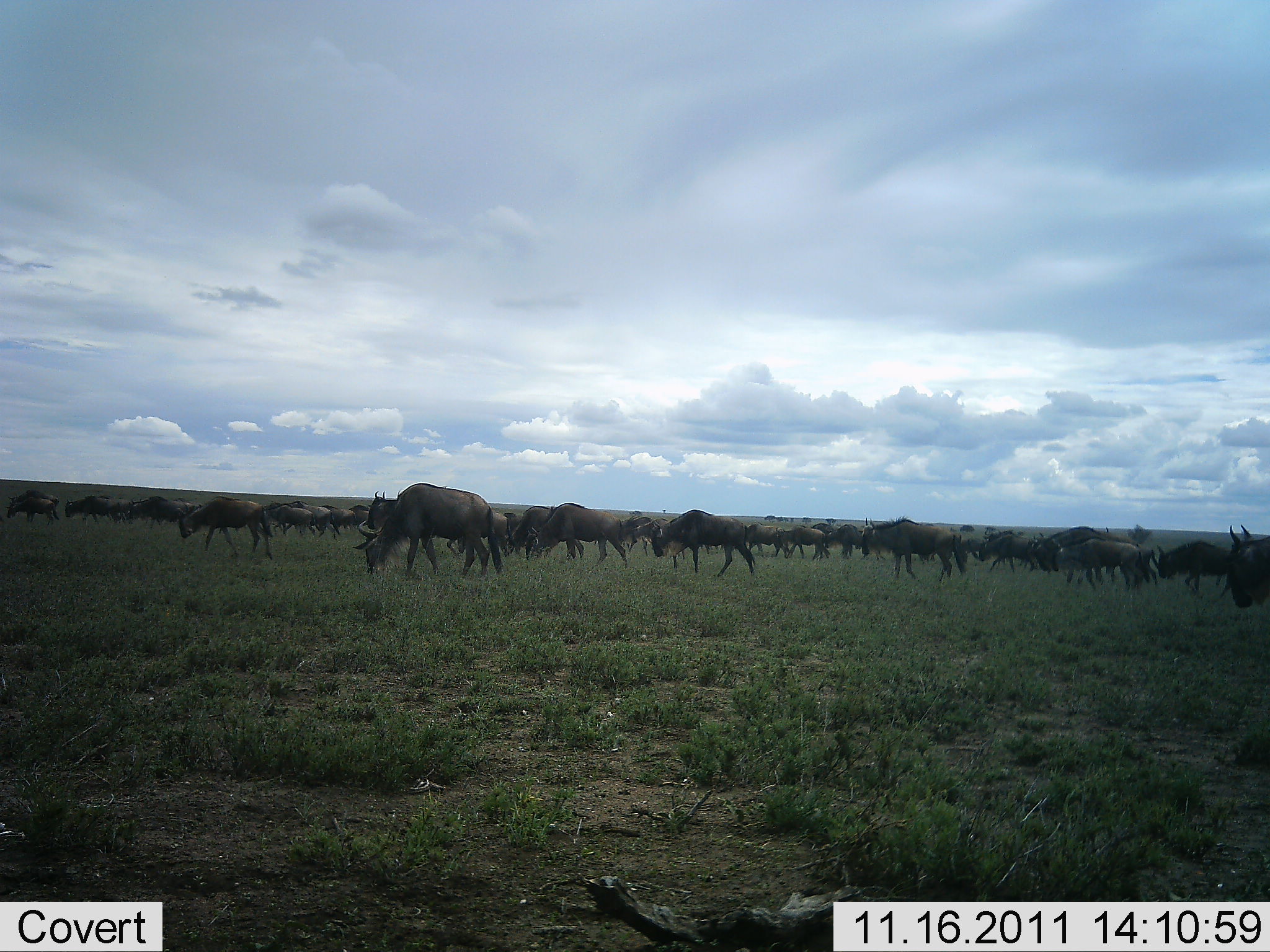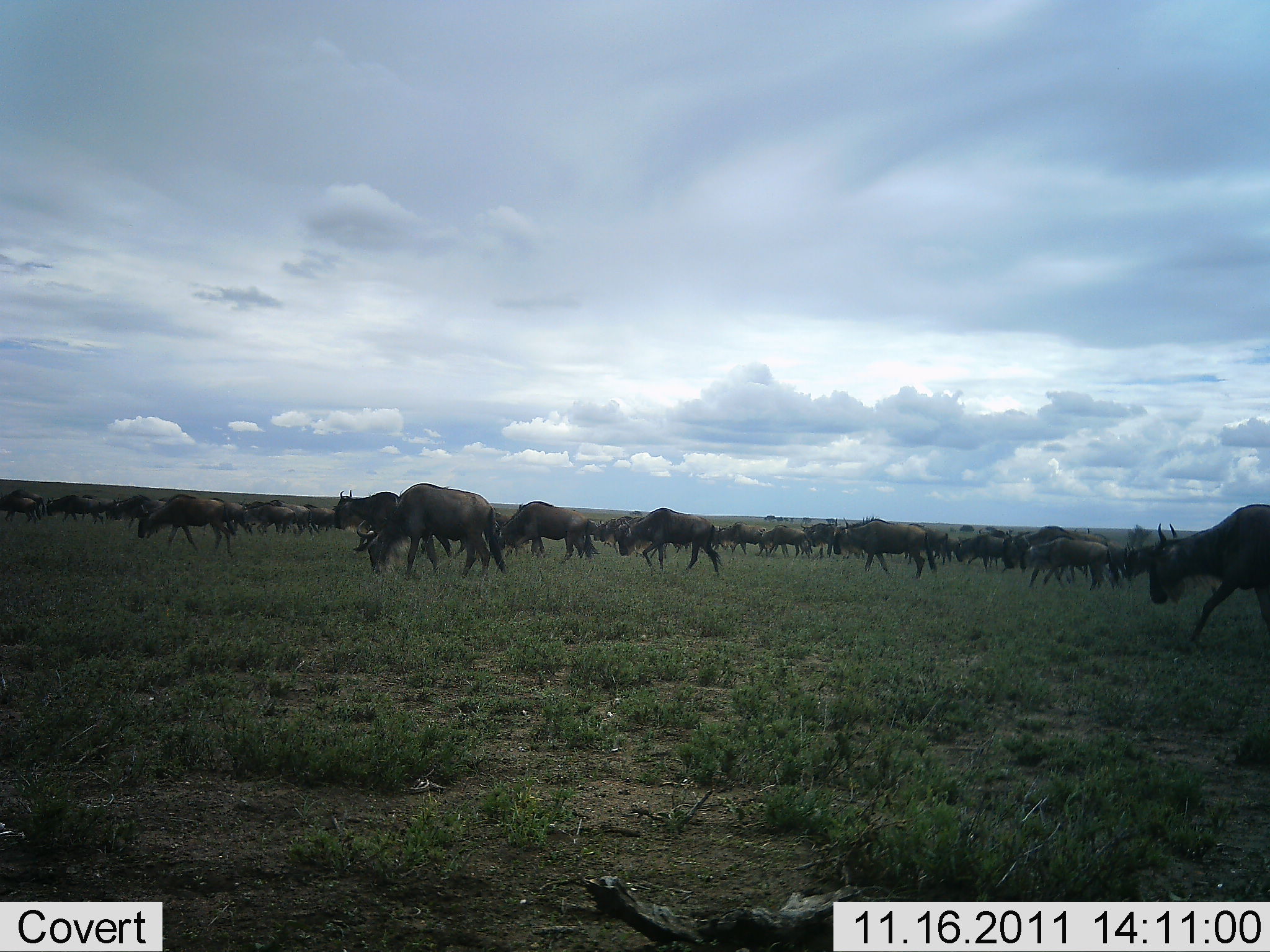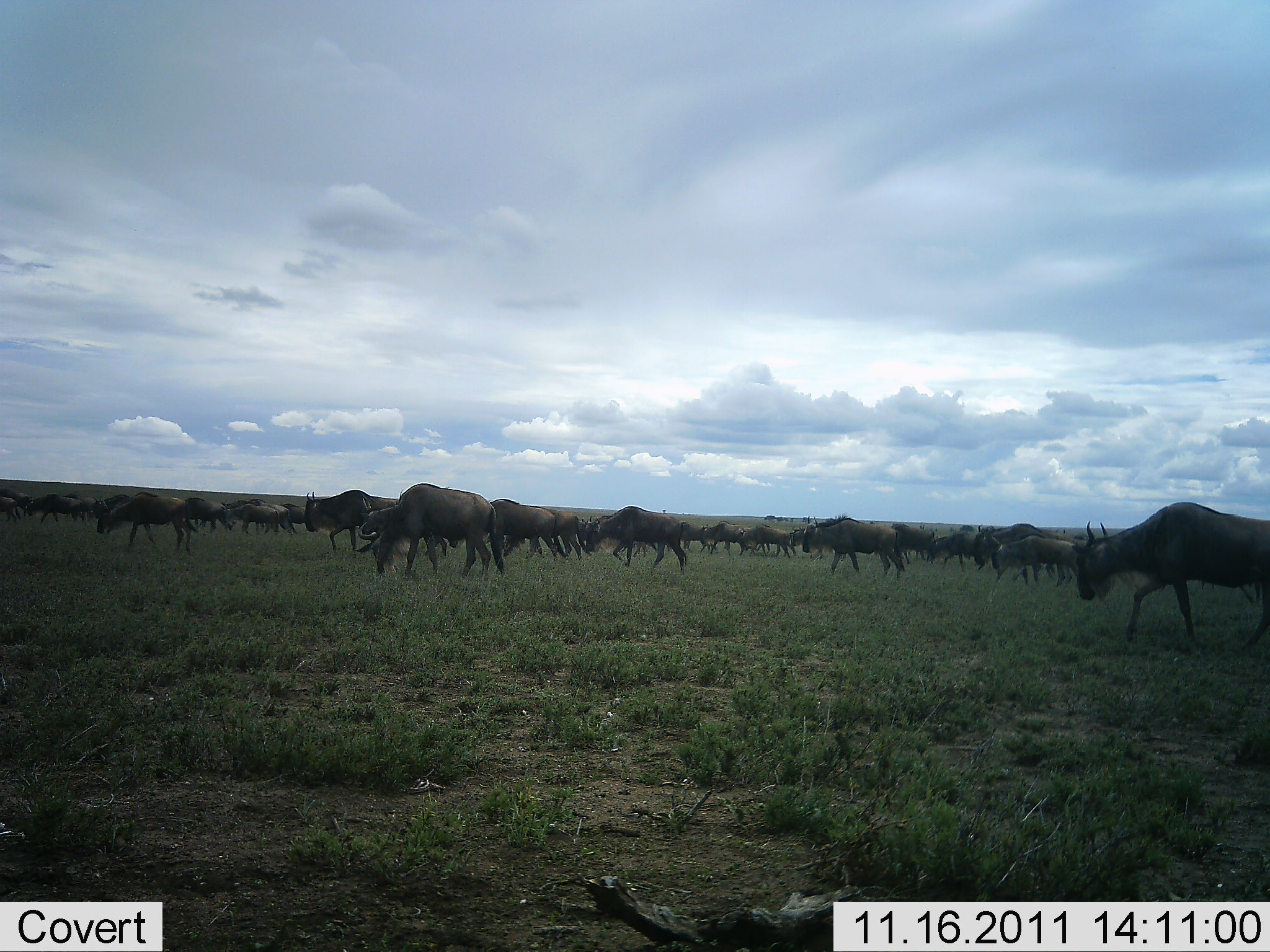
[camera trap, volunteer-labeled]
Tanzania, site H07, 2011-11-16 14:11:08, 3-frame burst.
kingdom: Animalia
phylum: Chordata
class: Mammalia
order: Artiodactyla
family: Bovidae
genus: Connochaetes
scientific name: Connochaetes taurinus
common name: blue wildebeest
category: wildebeest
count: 51+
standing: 9%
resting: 0%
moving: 82%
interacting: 0%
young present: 0%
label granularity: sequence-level